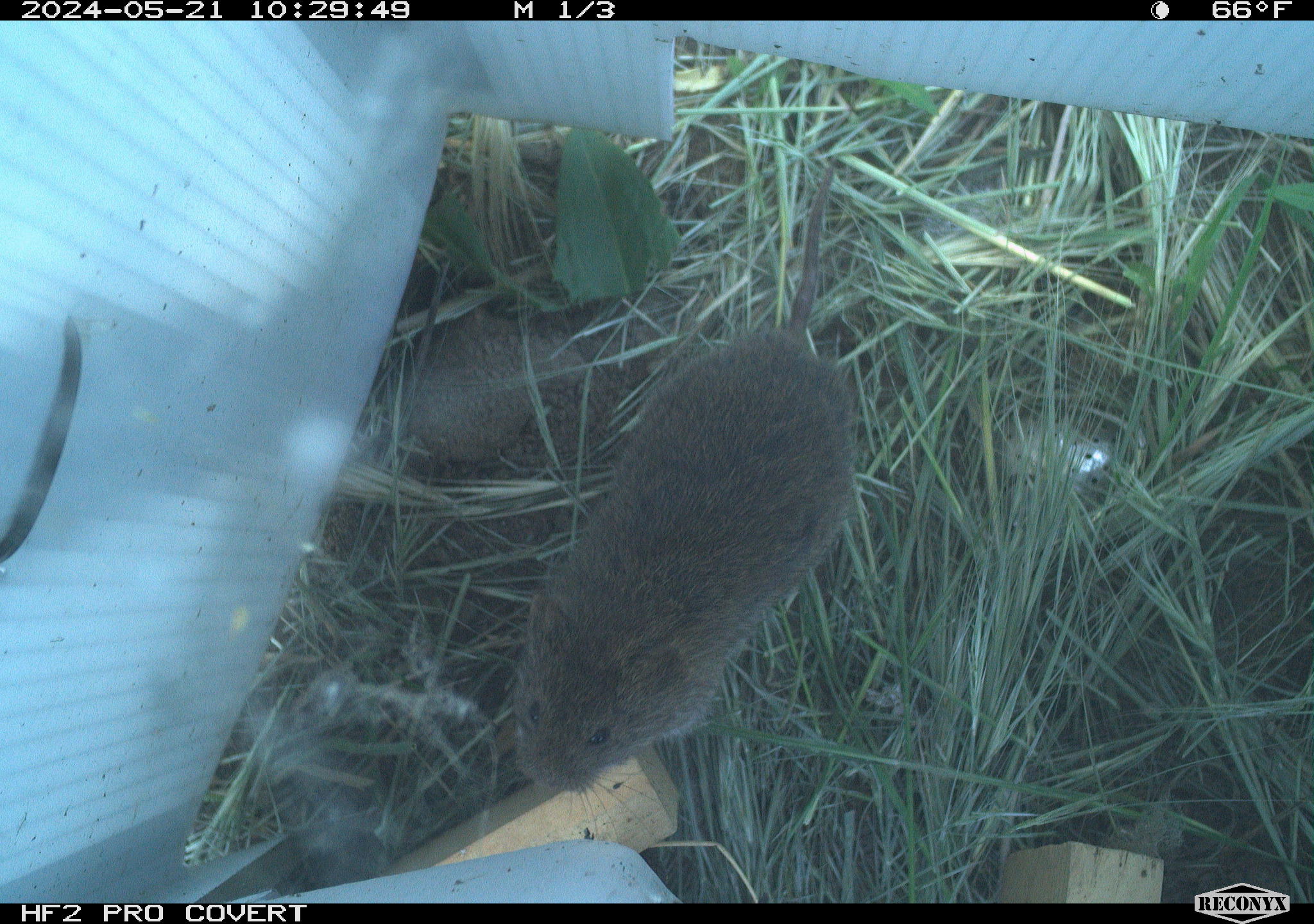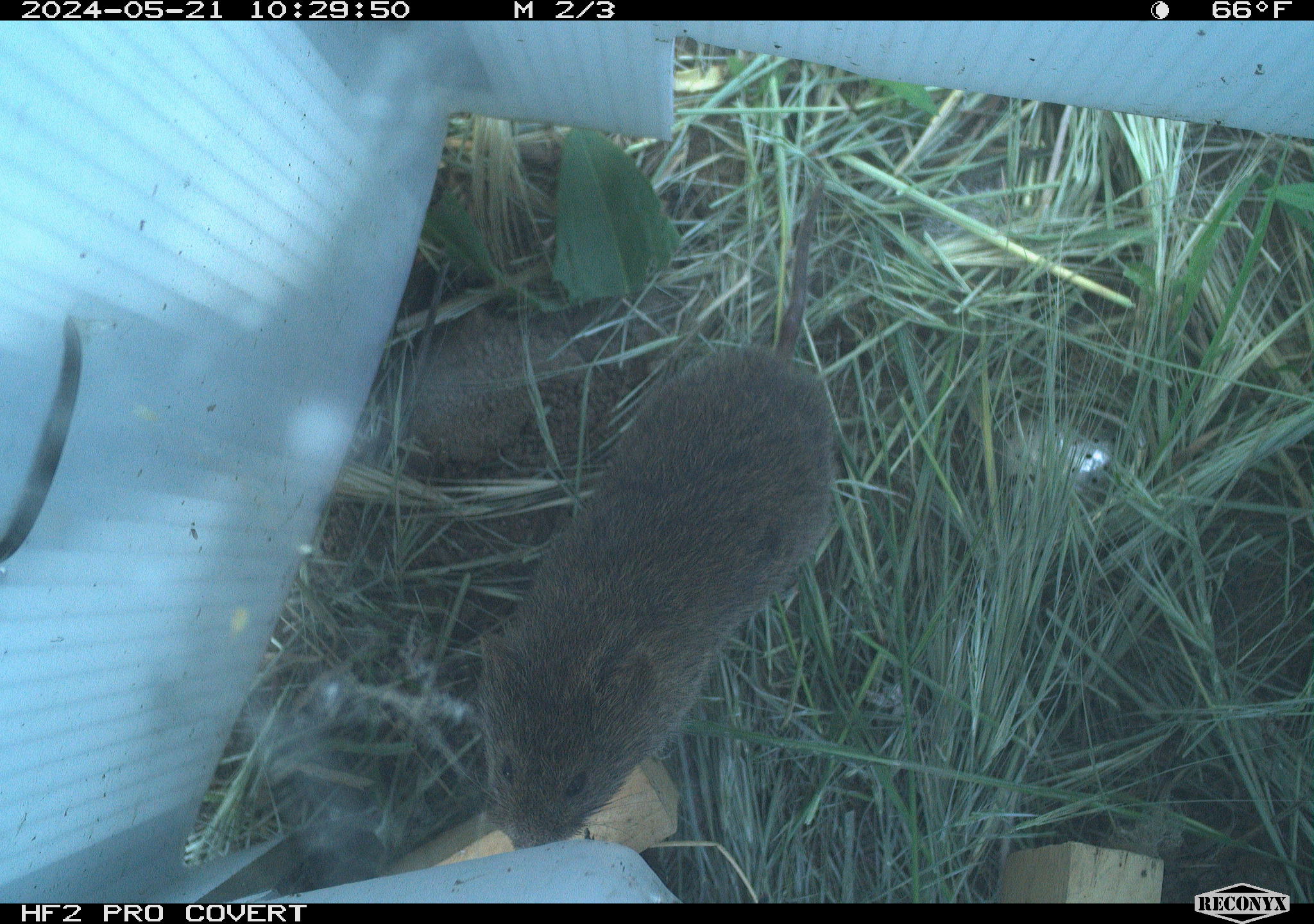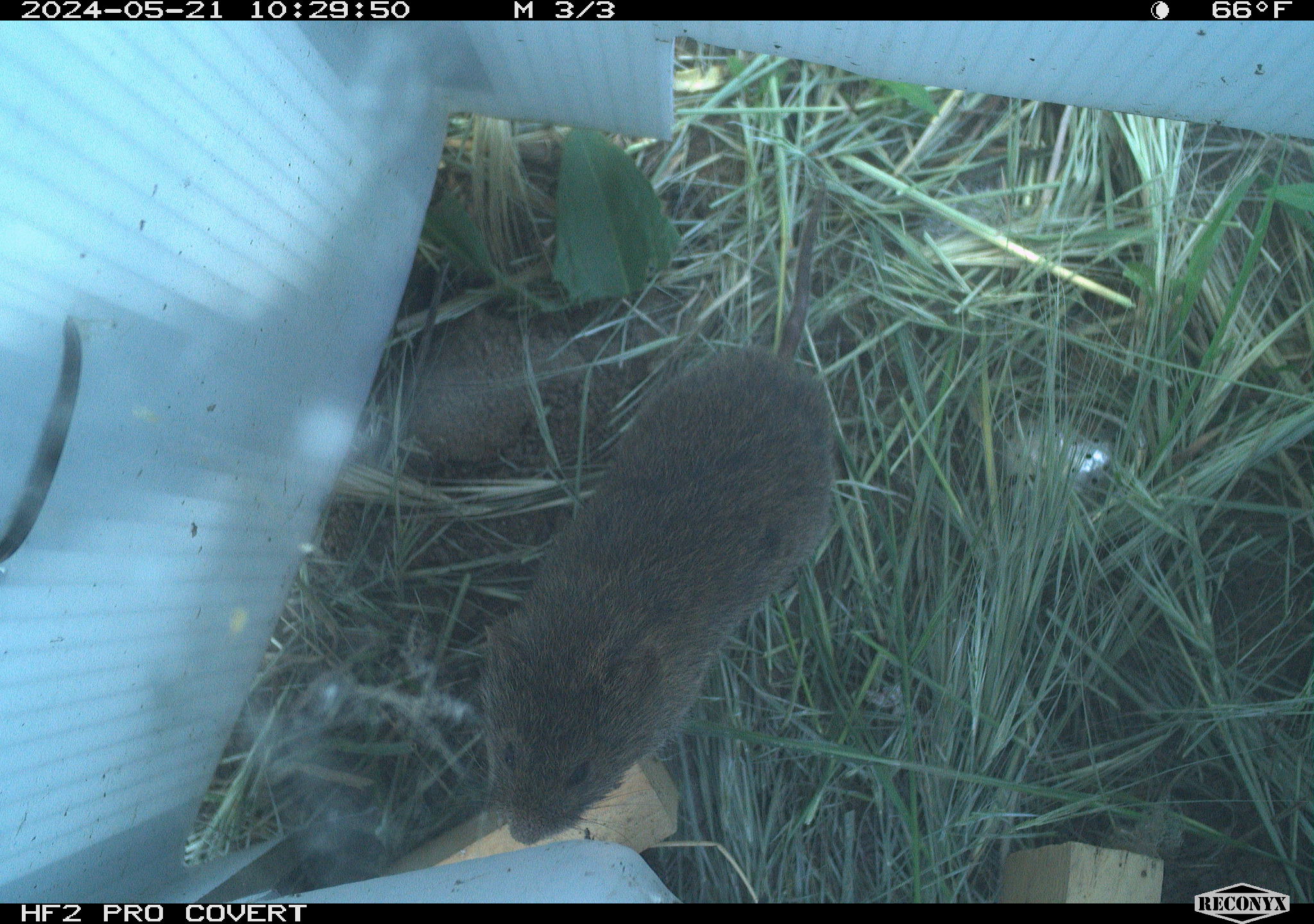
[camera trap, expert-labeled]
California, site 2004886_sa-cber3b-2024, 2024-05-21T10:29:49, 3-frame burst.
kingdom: Animalia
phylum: Chordata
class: Mammalia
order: Rodentia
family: Cricetidae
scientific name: Arvicolinae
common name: voles, lemmings, and muskrats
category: arvicolinae subfamily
Arvicolinae subfamily (voles, lemmings, and muskrats) (Arvicolinae).